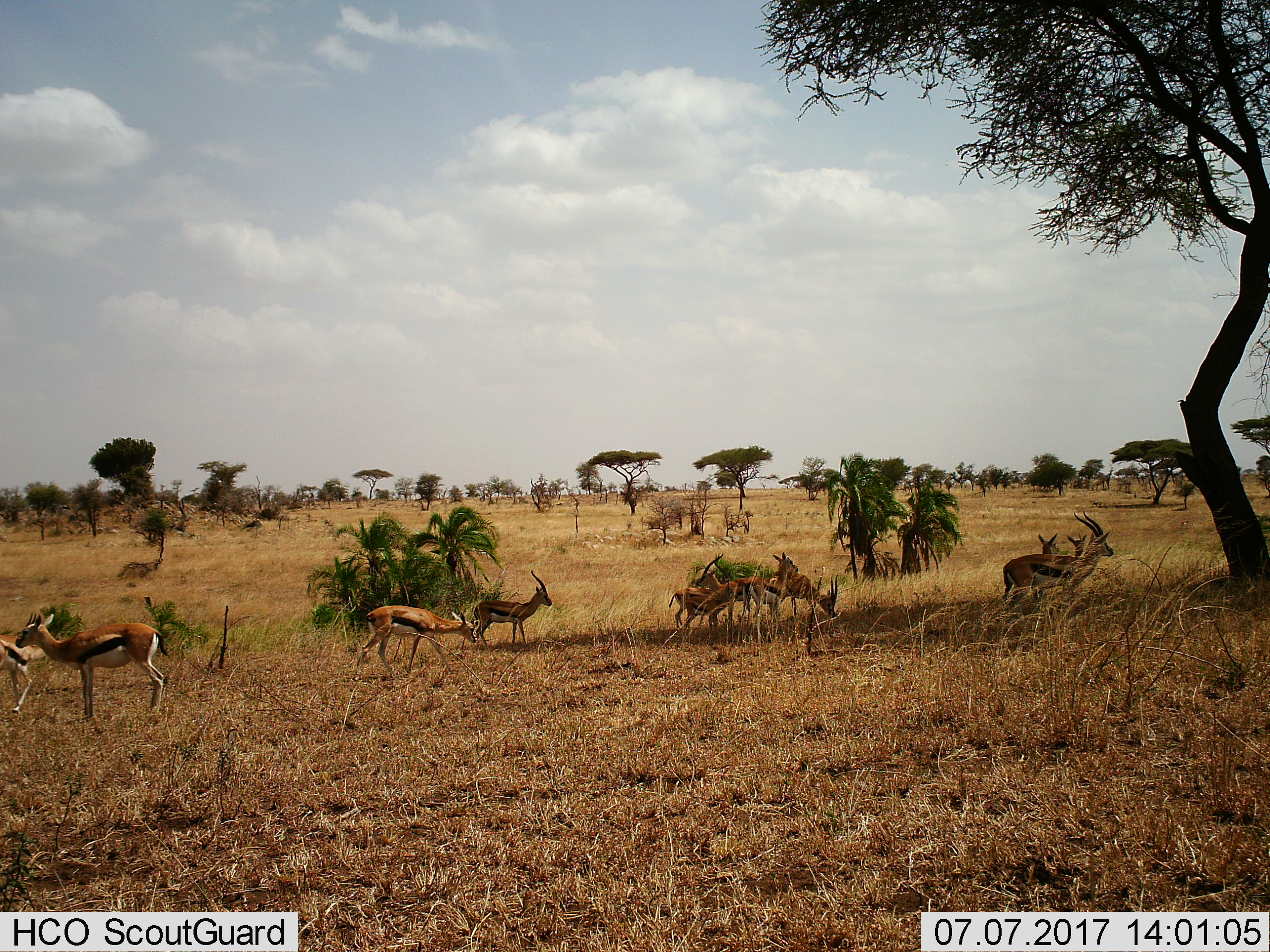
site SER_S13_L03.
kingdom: Animalia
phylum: Chordata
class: Mammalia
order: Artiodactyla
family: Bovidae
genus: Eudorcas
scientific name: Eudorcas thomsonii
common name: thomson's gazelle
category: gazellethomsons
Gazellethomsons (thomson's gazelle) (Eudorcas thomsonii), count 11-50. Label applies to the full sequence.